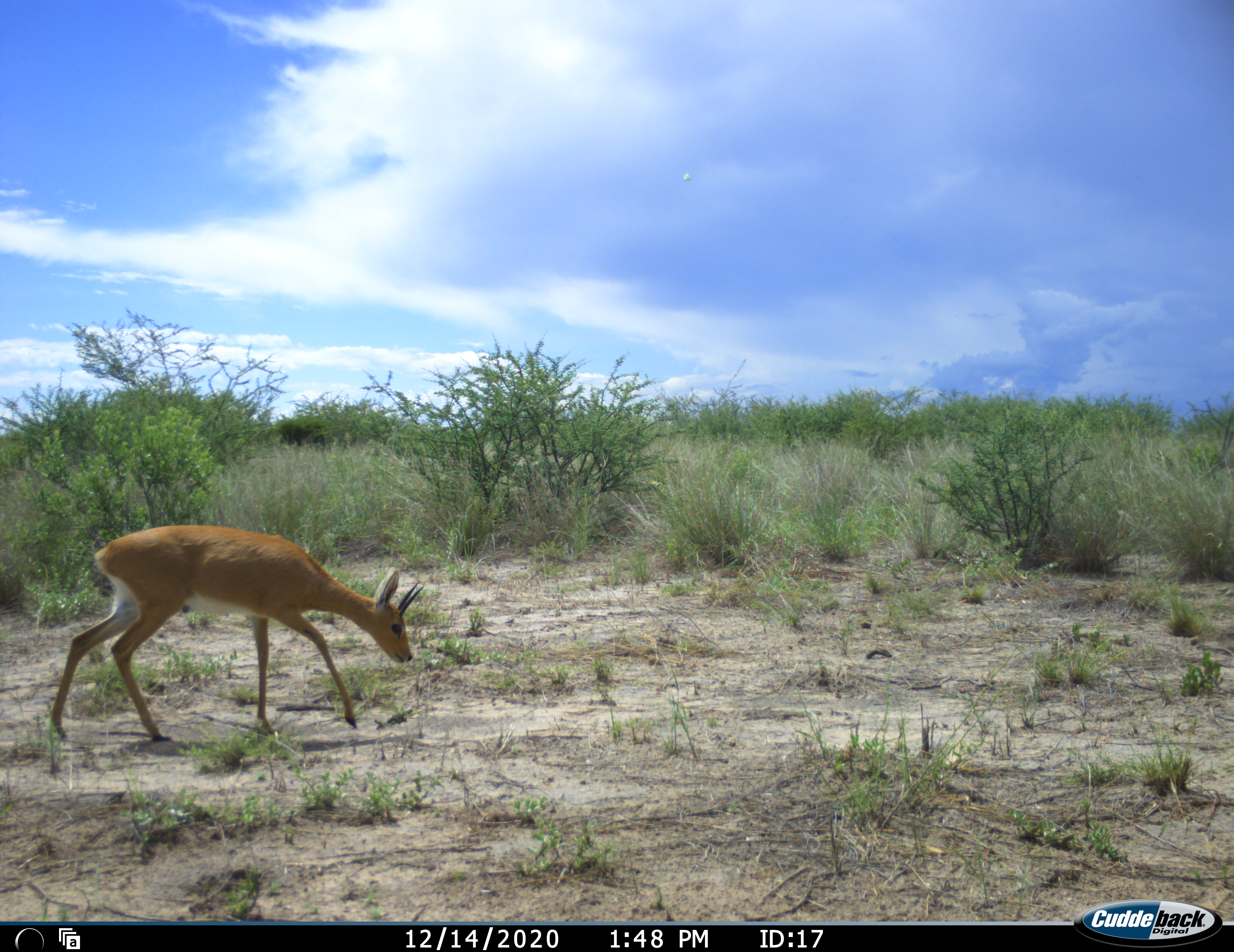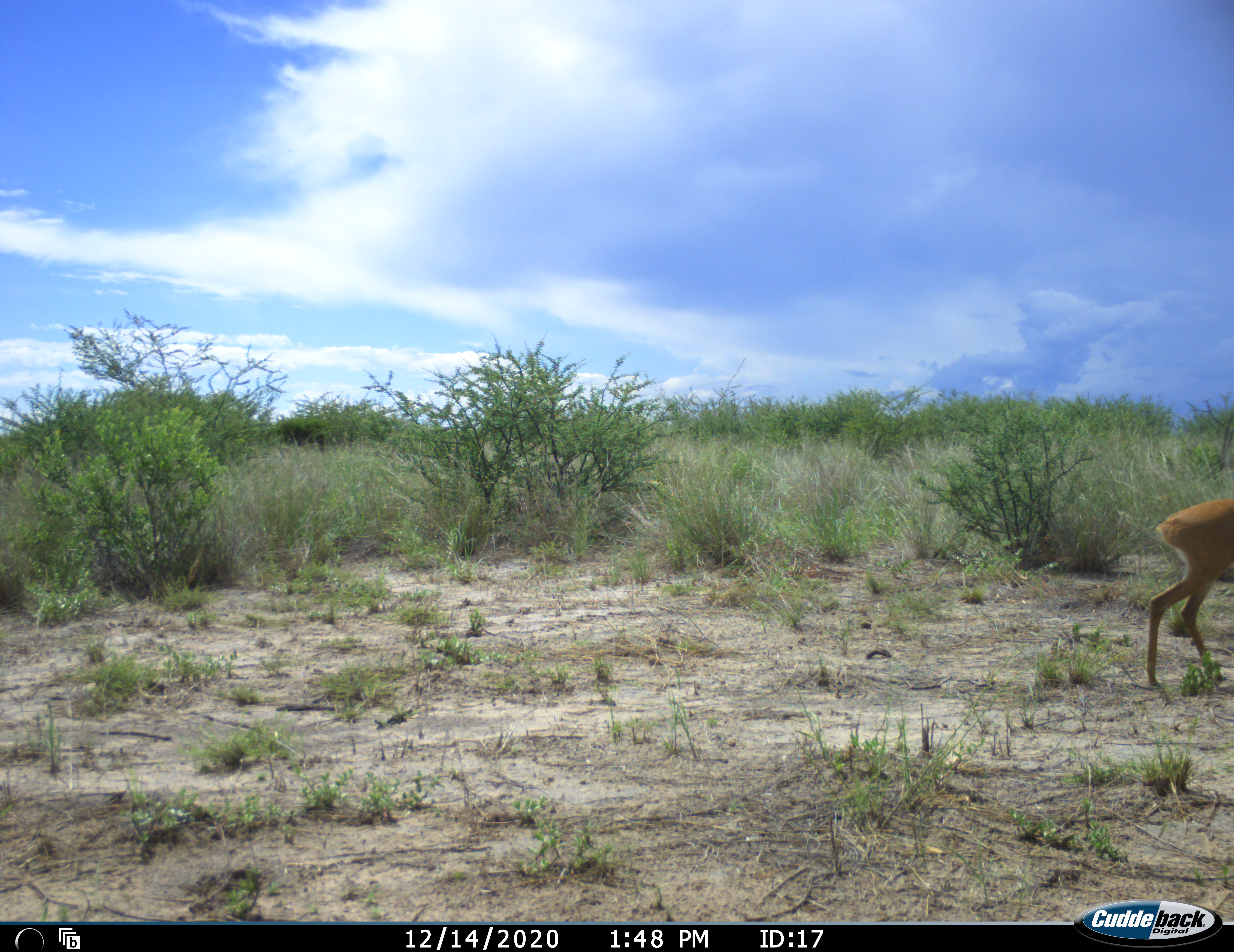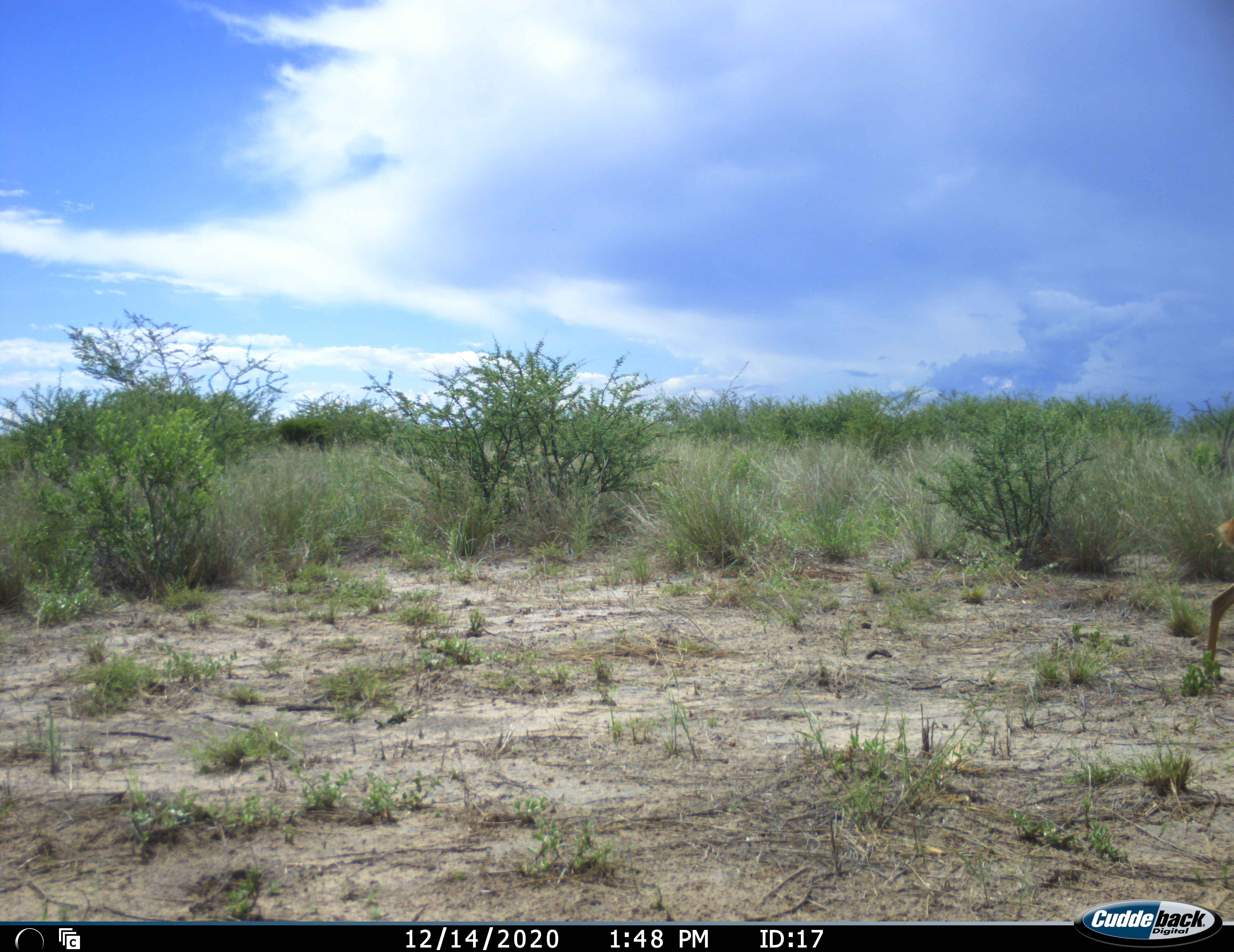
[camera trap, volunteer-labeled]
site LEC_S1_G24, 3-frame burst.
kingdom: Animalia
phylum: Chordata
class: Mammalia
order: Artiodactyla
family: Bovidae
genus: Raphicerus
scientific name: Raphicerus campestris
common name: steenbok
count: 1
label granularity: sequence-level